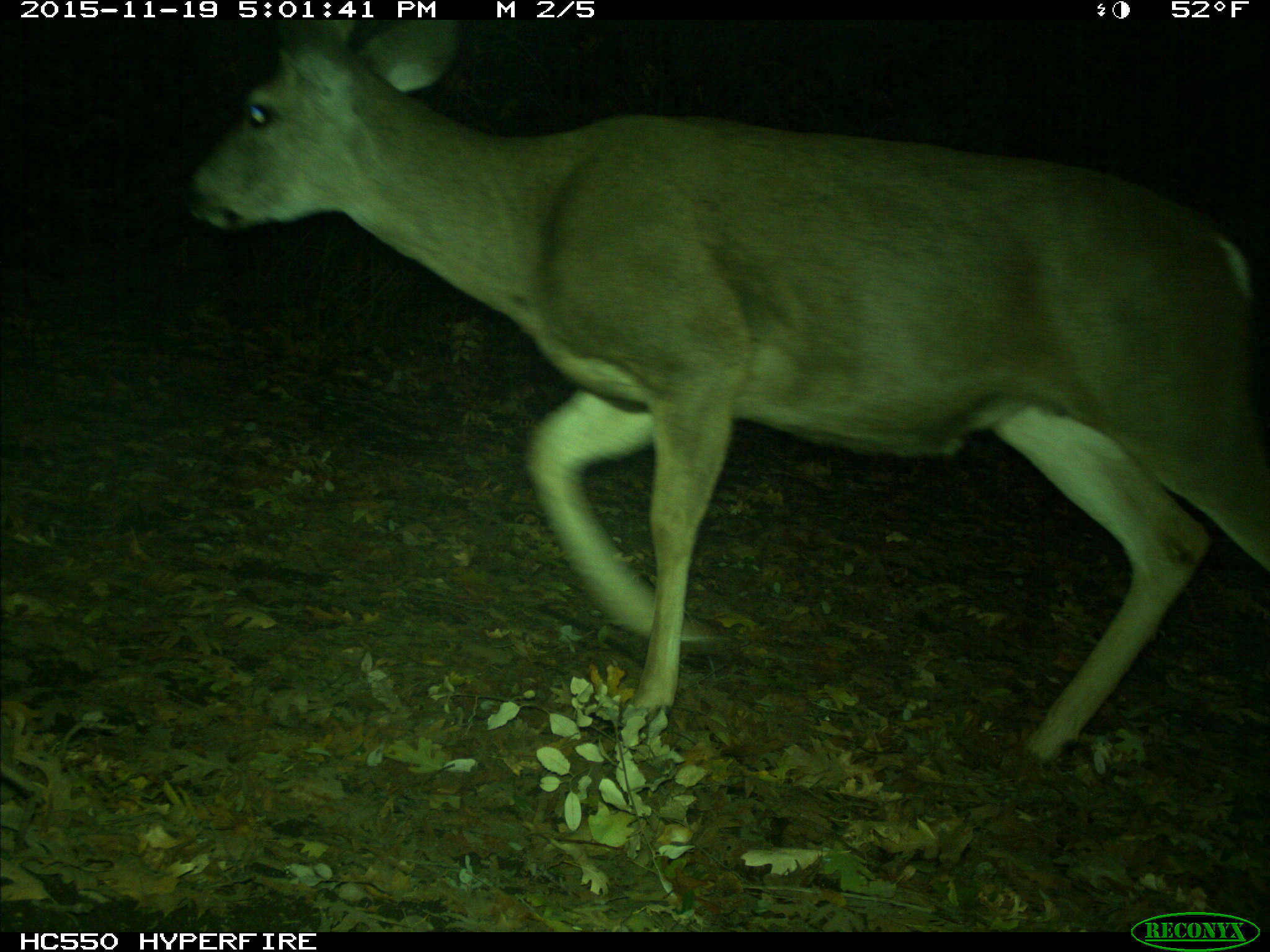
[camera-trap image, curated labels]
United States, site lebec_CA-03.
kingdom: Animalia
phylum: Chordata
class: Mammalia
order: Artiodactyla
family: Cervidae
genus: Odocoileus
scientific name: Odocoileus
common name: deer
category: unidentified deer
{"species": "unidentified deer (deer) (Odocoileus)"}